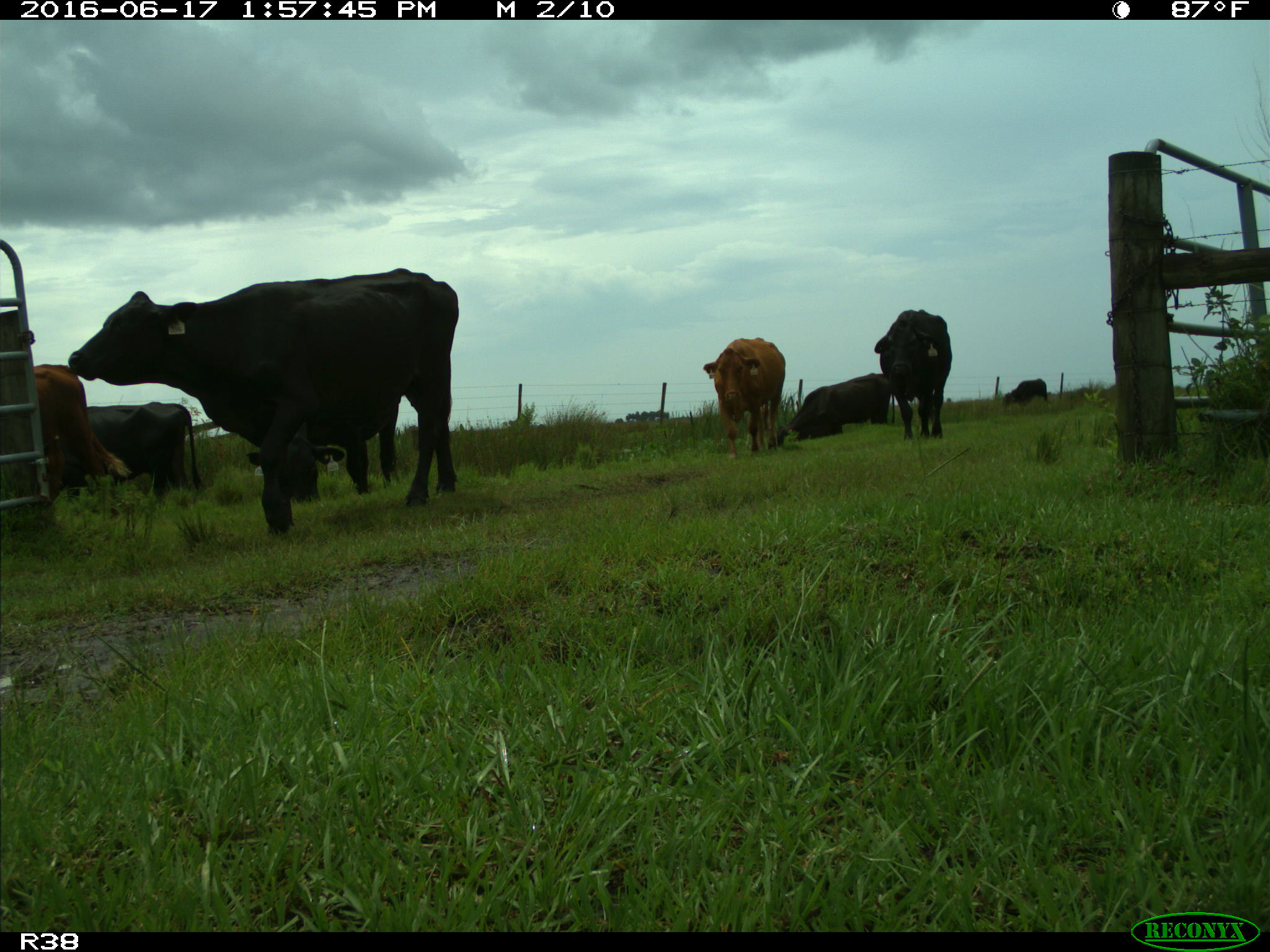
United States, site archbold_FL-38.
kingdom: Animalia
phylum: Chordata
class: Mammalia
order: Artiodactyla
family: Bovidae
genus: Bos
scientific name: Bos taurus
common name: domestic cow